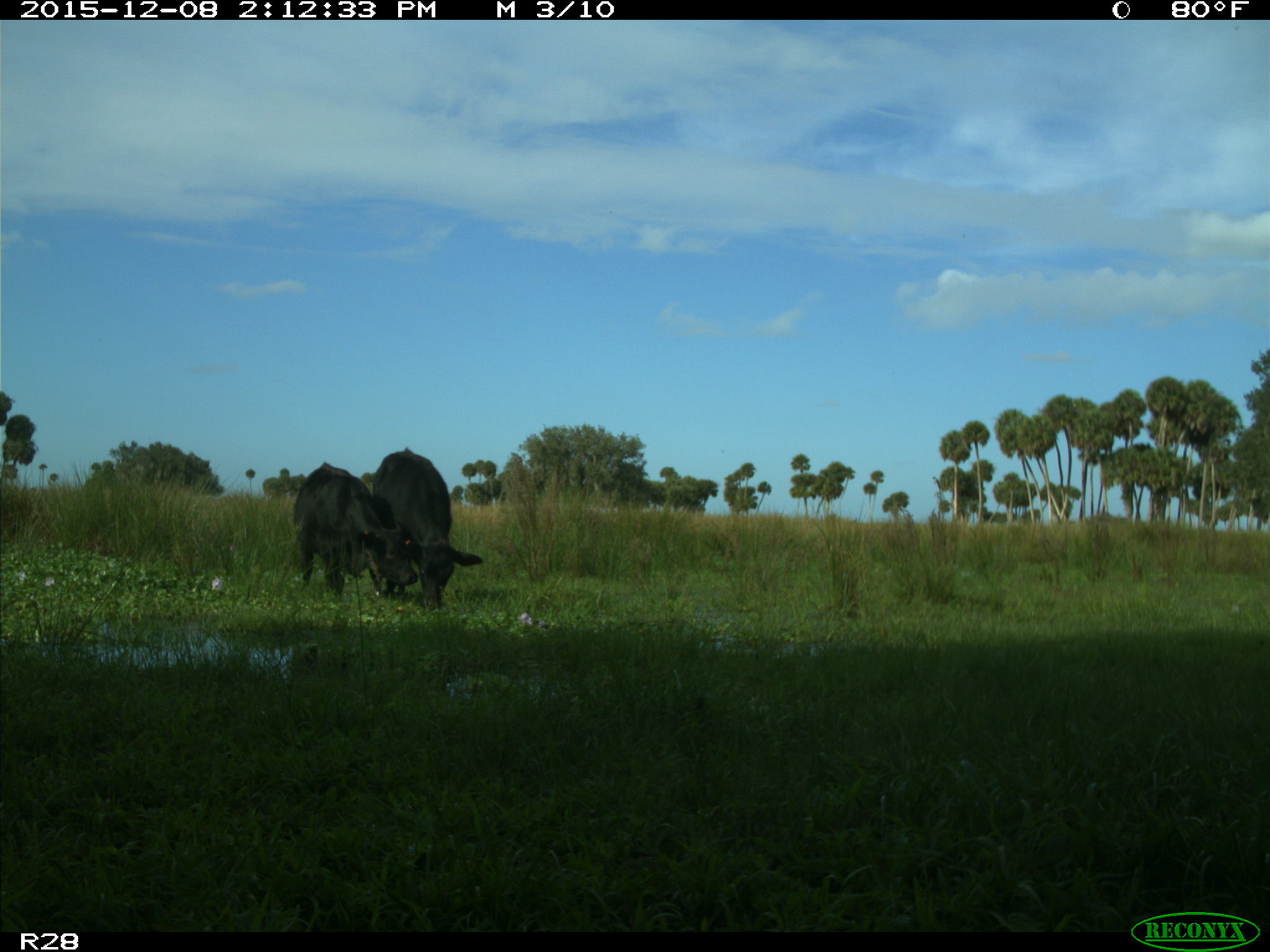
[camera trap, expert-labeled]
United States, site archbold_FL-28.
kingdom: Animalia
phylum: Chordata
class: Mammalia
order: Artiodactyla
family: Bovidae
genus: Bos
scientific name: Bos taurus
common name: domestic cow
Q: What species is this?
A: Bos taurus (domestic cow).